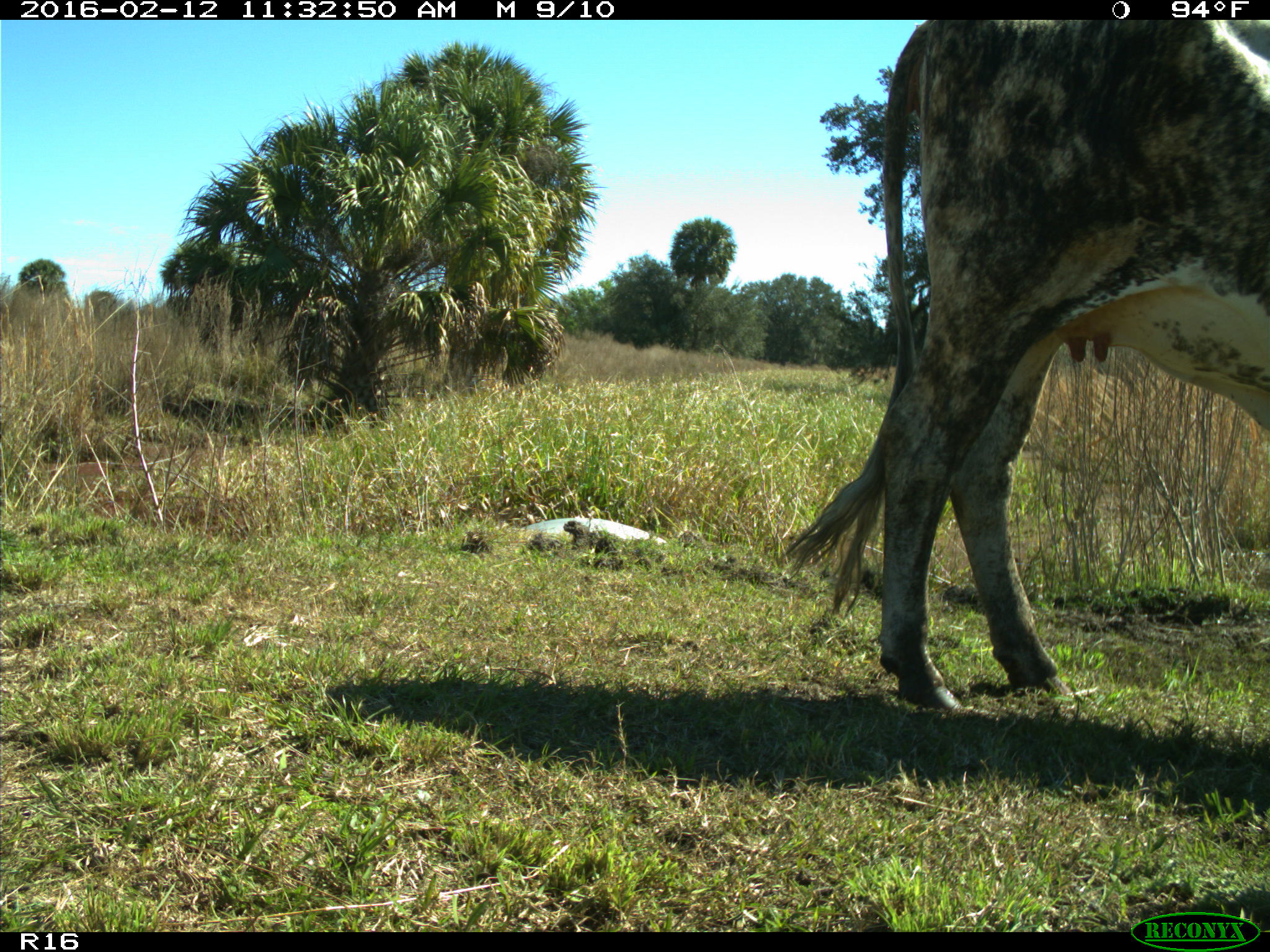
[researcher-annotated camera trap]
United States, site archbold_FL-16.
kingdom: Animalia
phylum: Chordata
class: Mammalia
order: Artiodactyla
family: Bovidae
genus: Bos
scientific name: Bos taurus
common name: domestic cow